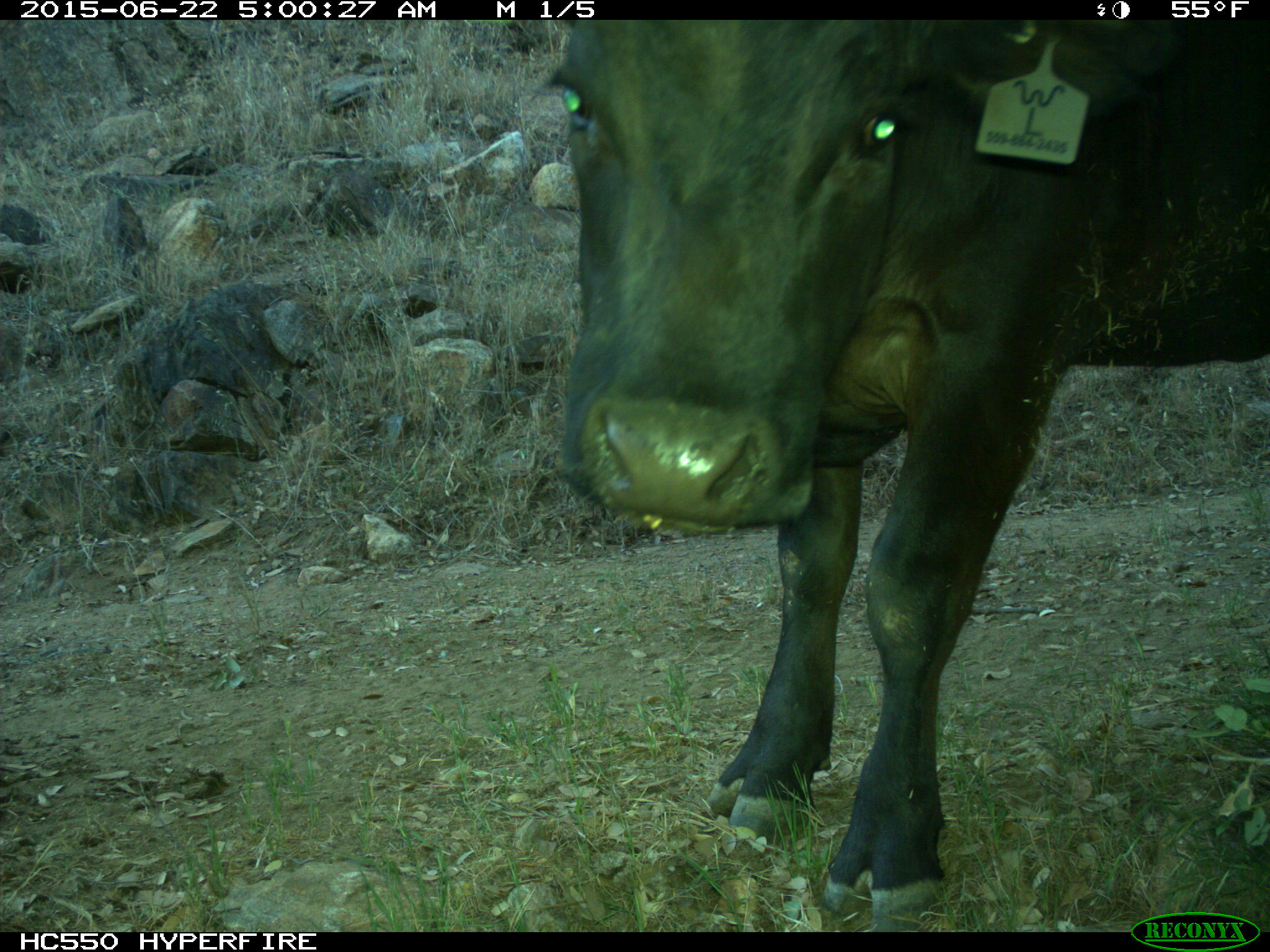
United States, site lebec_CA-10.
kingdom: Animalia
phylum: Chordata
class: Mammalia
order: Artiodactyla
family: Bovidae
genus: Bos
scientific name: Bos taurus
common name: domestic cow